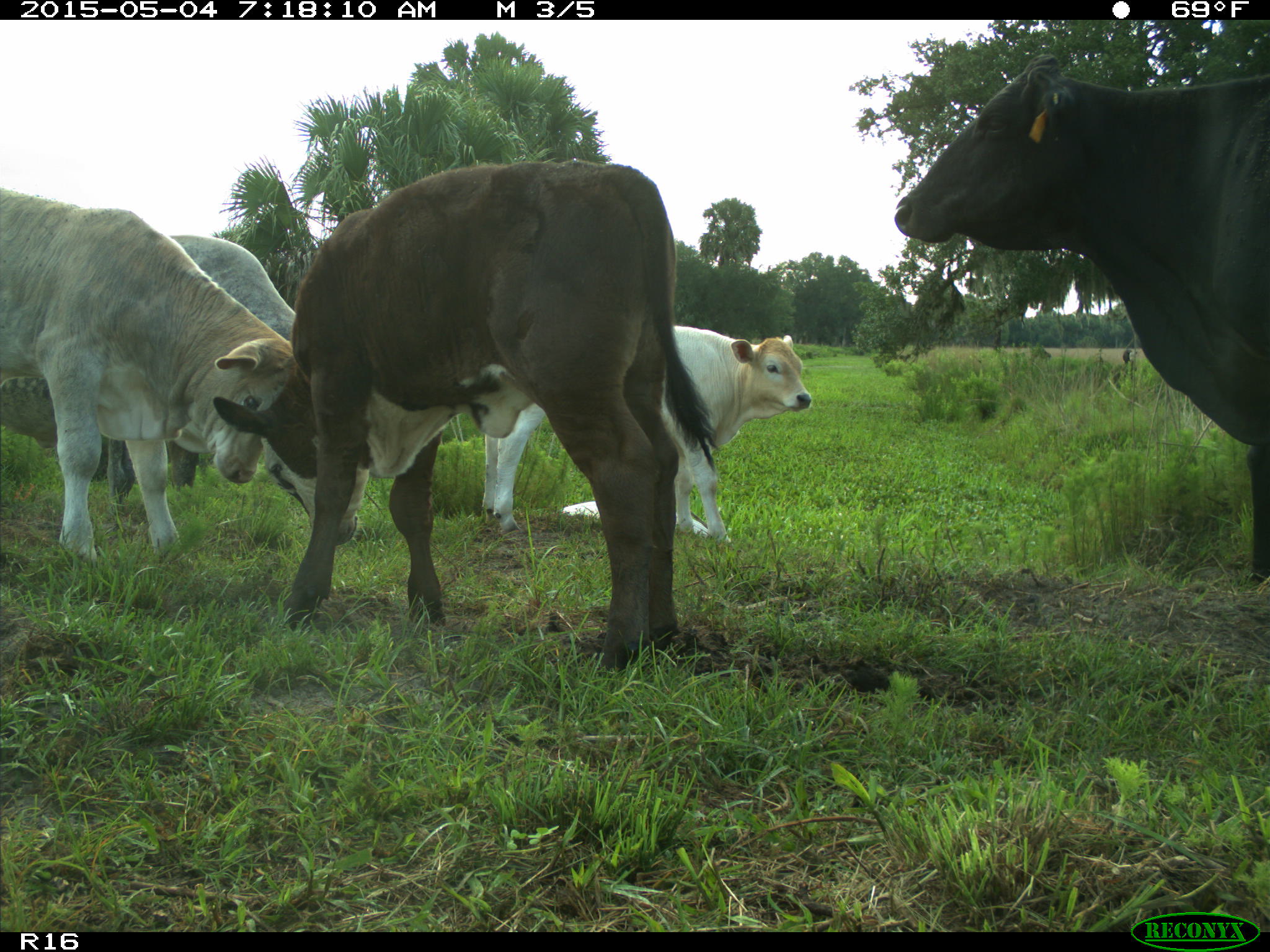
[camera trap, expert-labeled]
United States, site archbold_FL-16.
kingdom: Animalia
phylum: Chordata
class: Mammalia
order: Artiodactyla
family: Bovidae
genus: Bos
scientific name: Bos taurus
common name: domestic cow